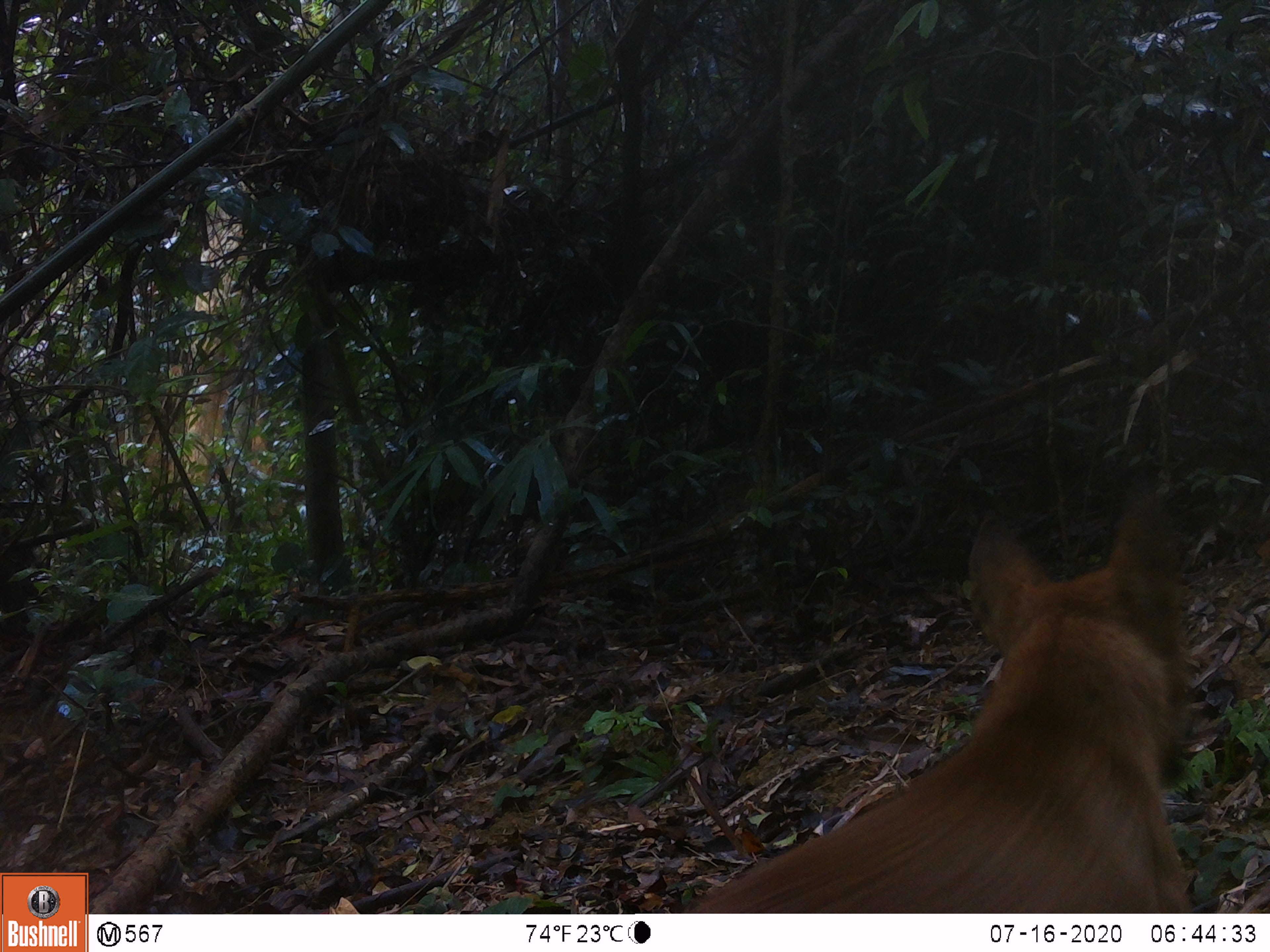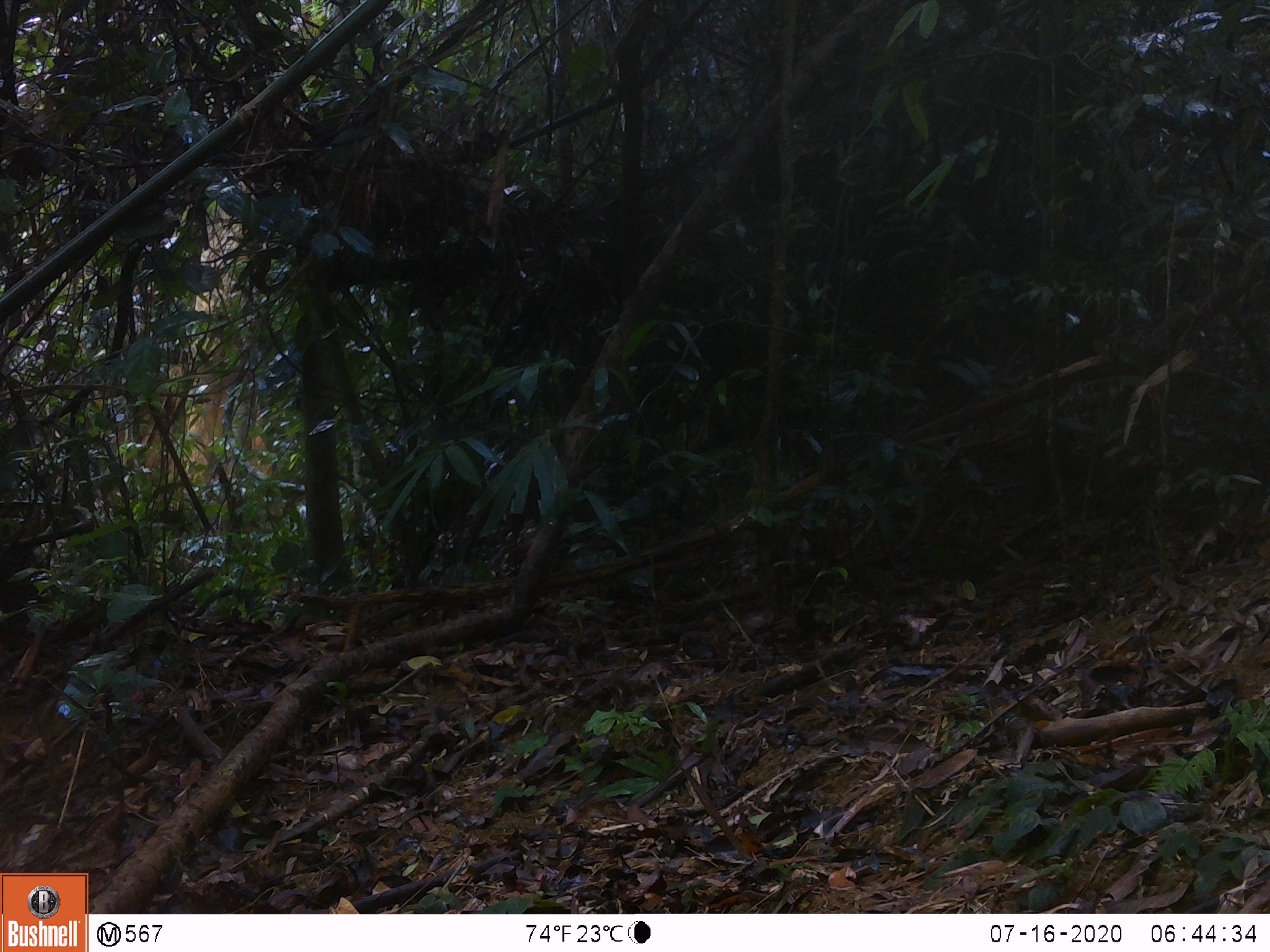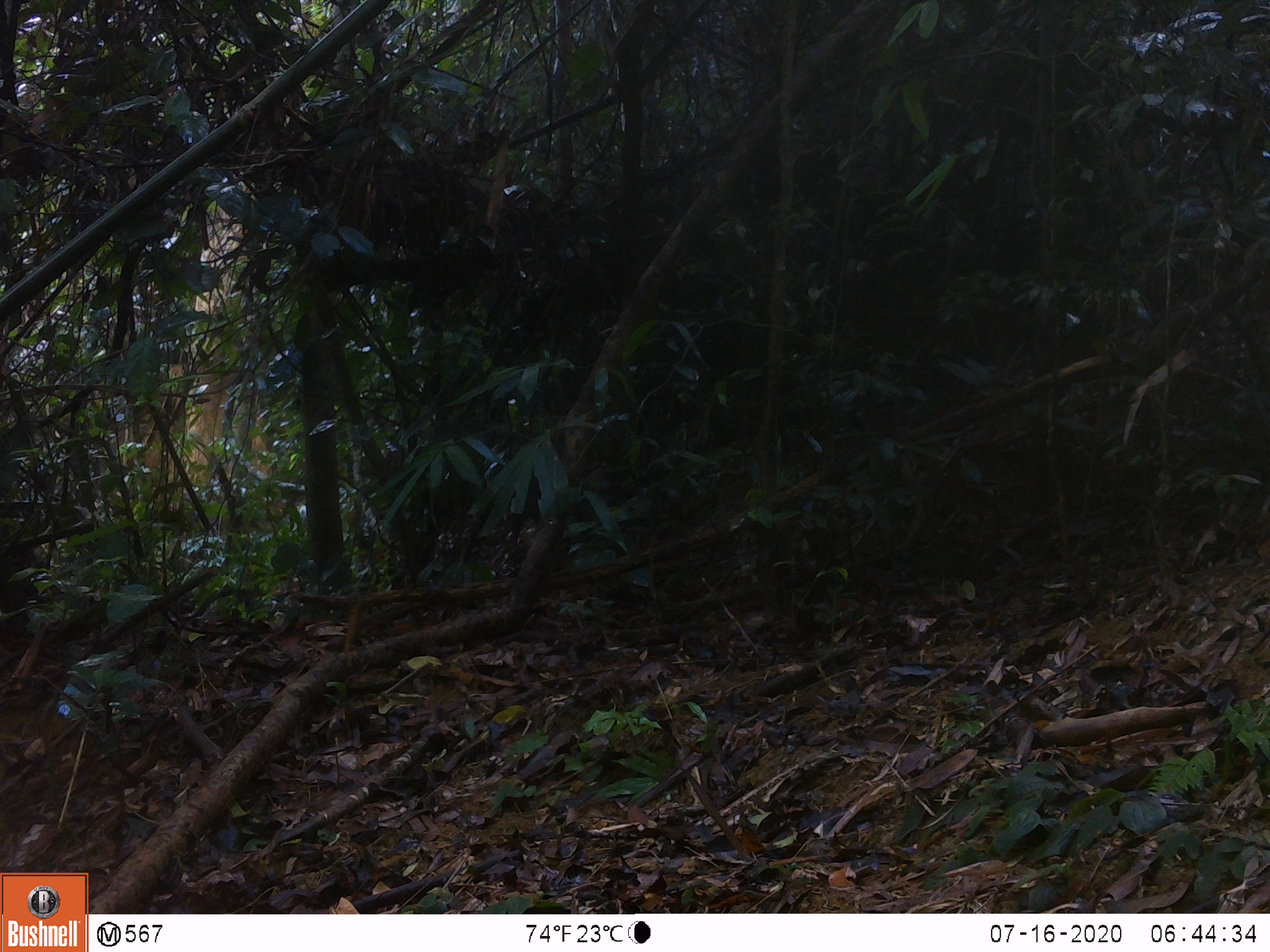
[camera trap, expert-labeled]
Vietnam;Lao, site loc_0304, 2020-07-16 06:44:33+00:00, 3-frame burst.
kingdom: Animalia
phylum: Chordata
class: Mammalia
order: Carnivora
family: Canidae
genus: Canis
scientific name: Canis familiaris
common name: domestic dog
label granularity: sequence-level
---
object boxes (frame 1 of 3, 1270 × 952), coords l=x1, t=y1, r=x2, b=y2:
domestic dog: l=676, t=485, r=1194, b=913